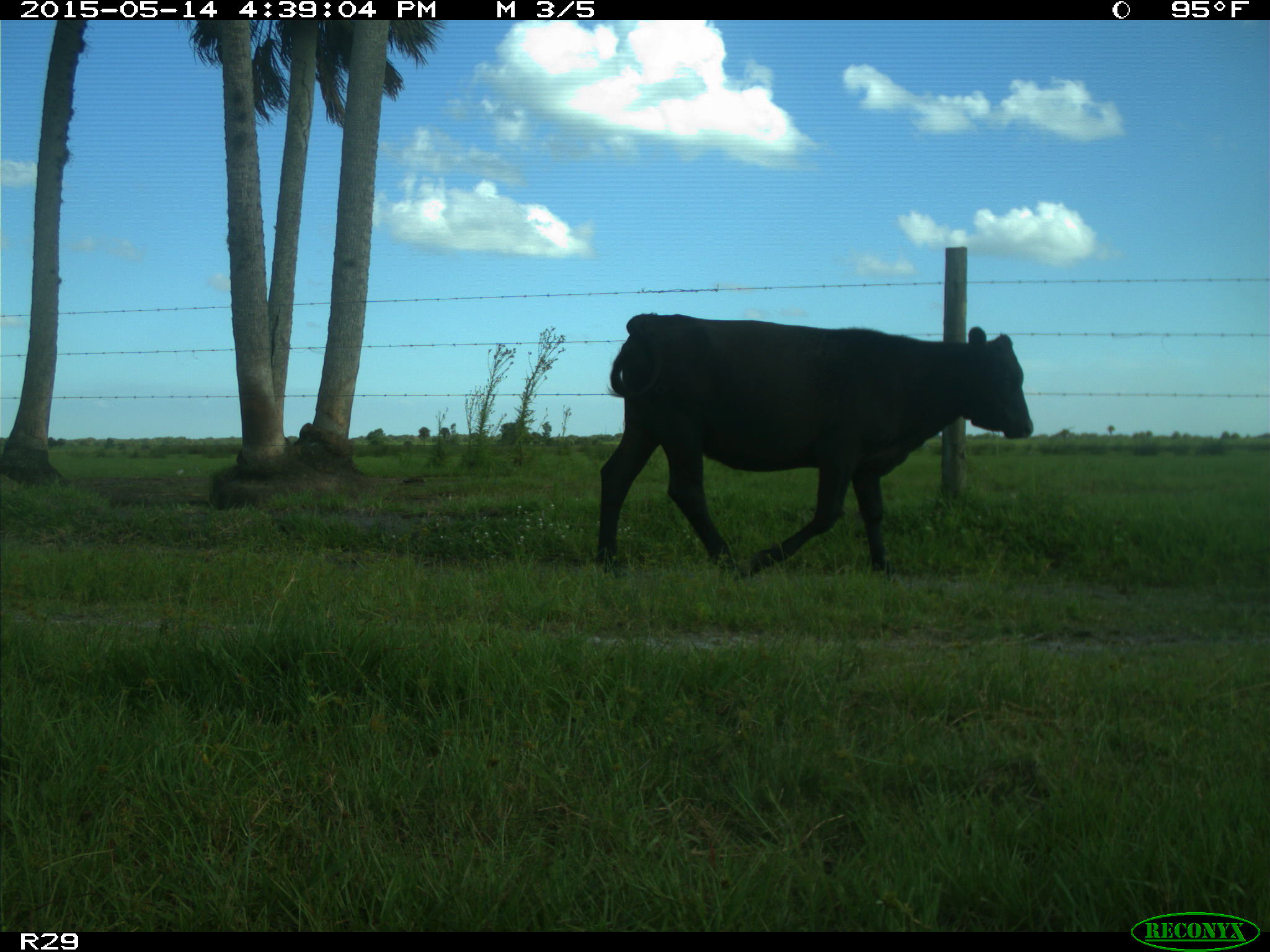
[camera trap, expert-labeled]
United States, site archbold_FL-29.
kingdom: Animalia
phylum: Chordata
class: Mammalia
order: Artiodactyla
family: Bovidae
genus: Bos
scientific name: Bos taurus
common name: domestic cow